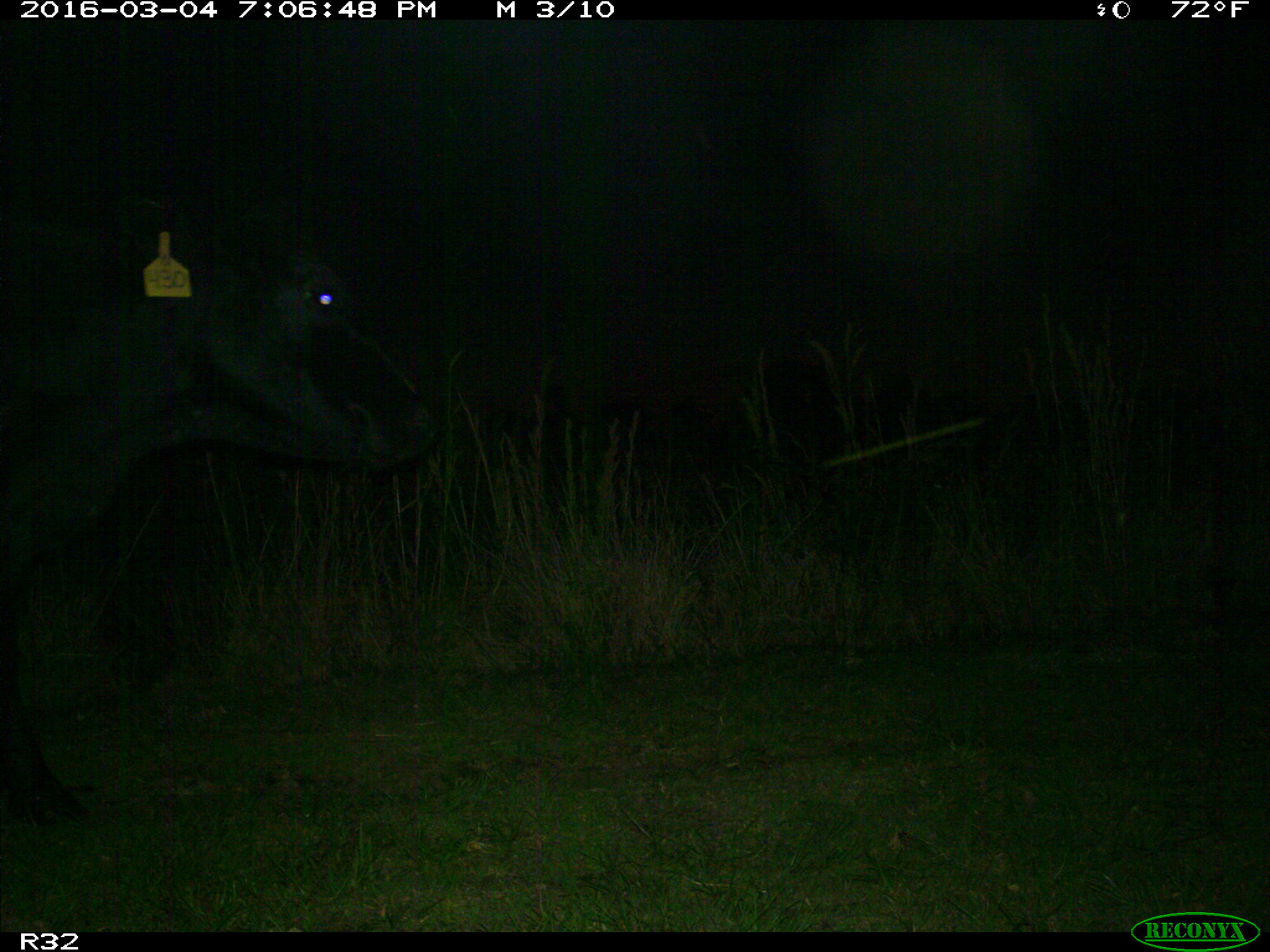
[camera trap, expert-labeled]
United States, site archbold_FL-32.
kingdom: Animalia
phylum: Chordata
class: Mammalia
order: Artiodactyla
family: Bovidae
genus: Bos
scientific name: Bos taurus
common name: domestic cow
Bos taurus (domestic cow).